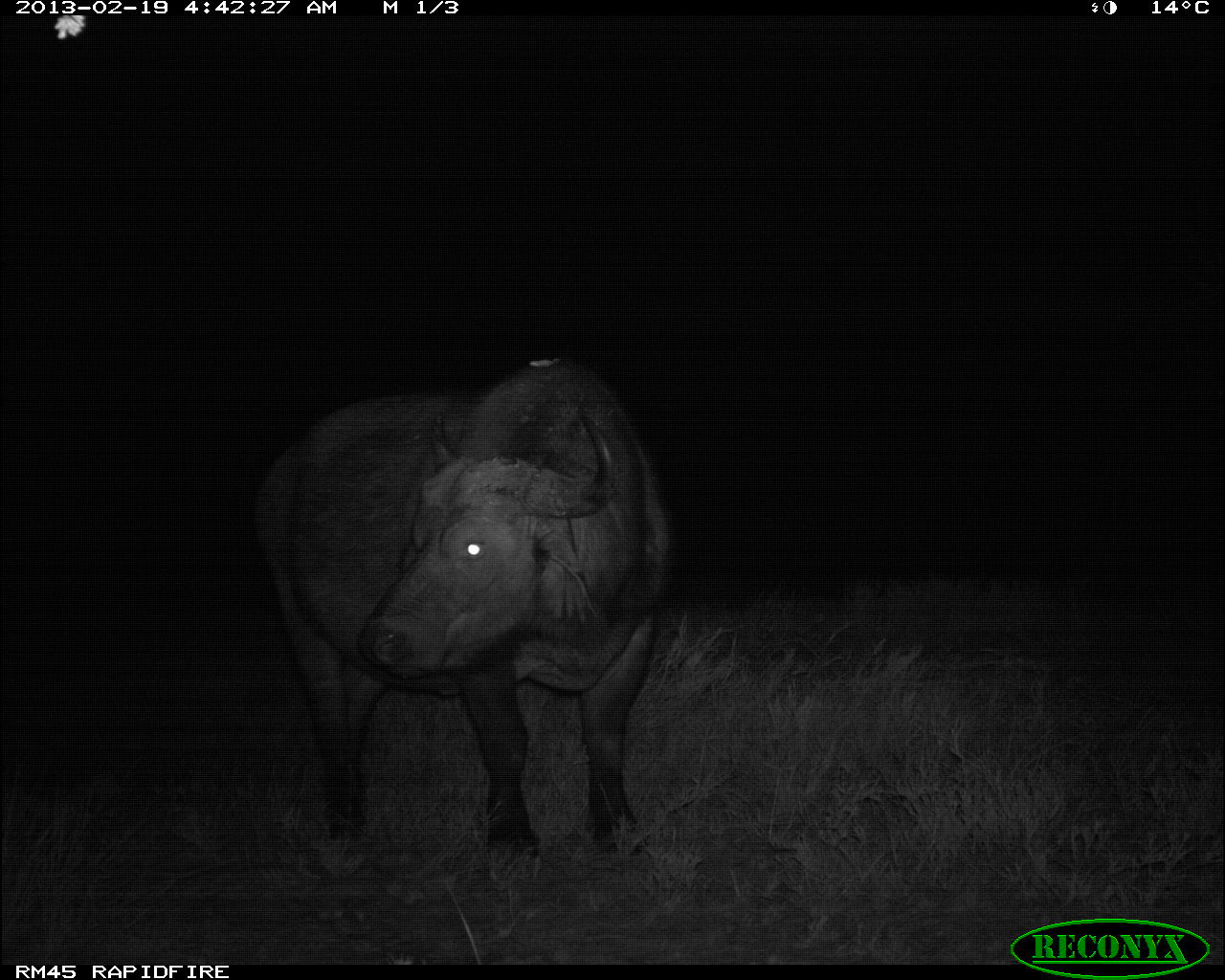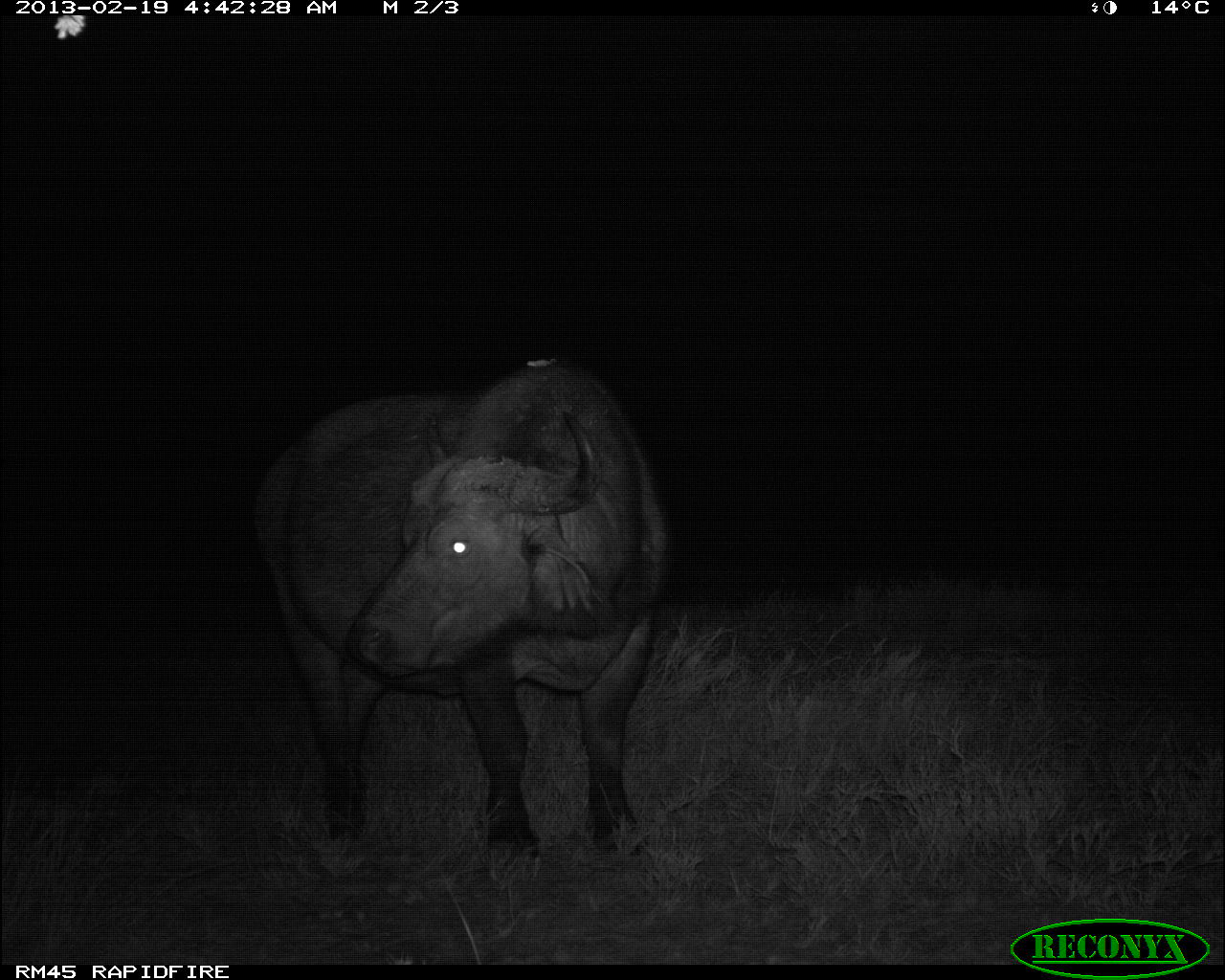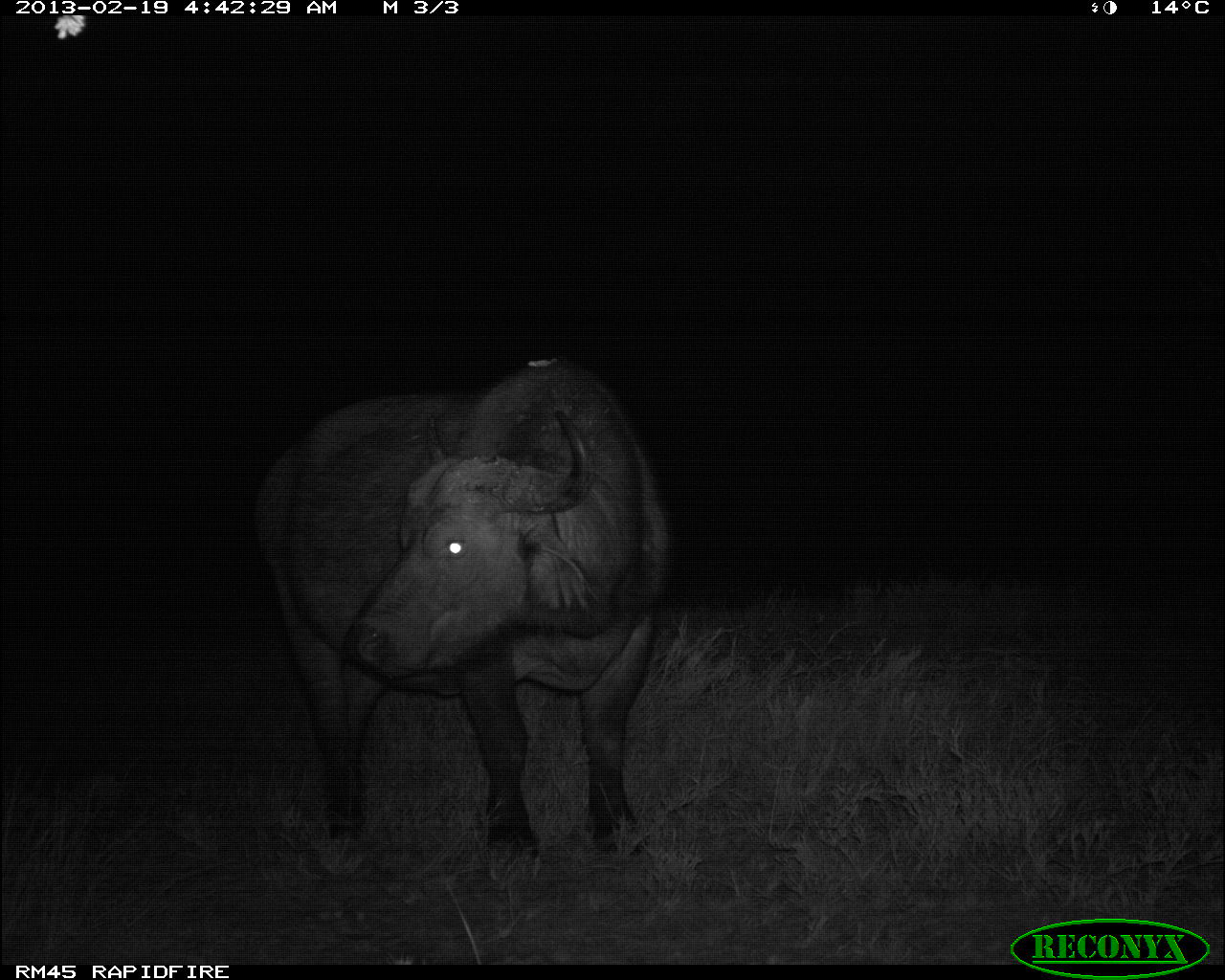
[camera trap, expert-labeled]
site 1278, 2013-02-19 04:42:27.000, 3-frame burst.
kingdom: Animalia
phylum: Chordata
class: Mammalia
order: Artiodactyla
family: Bovidae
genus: Syncerus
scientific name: Syncerus caffer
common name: african buffalo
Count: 1.